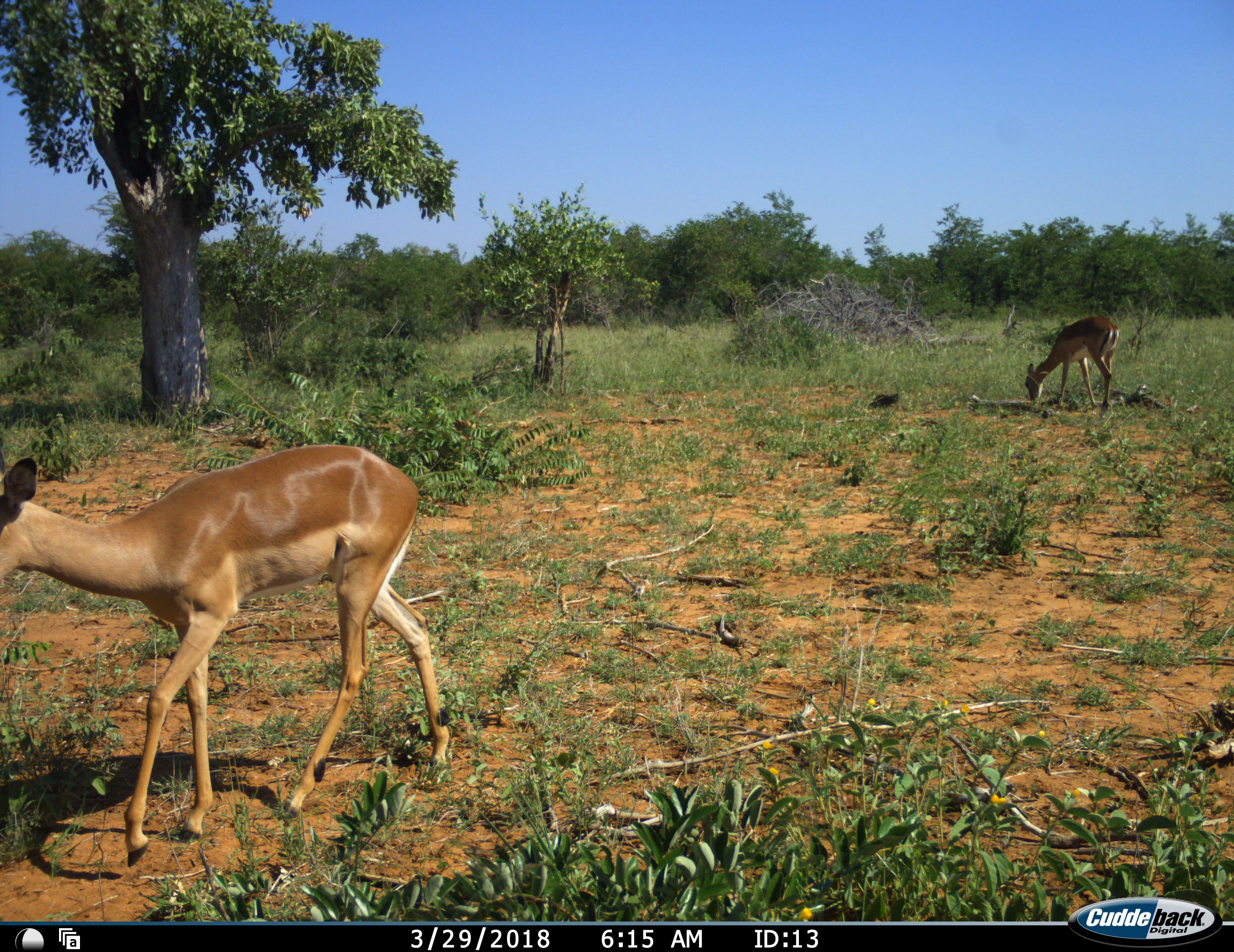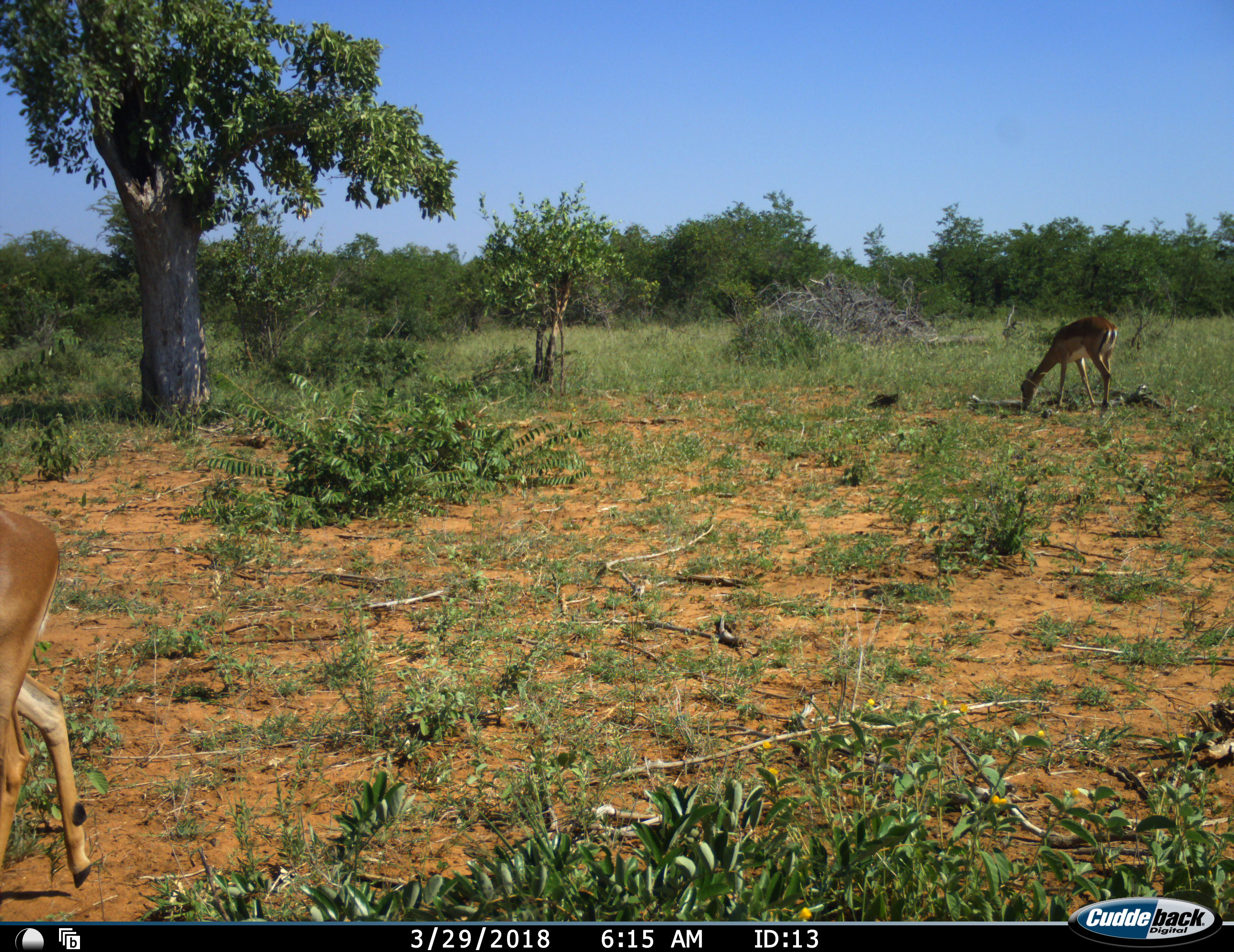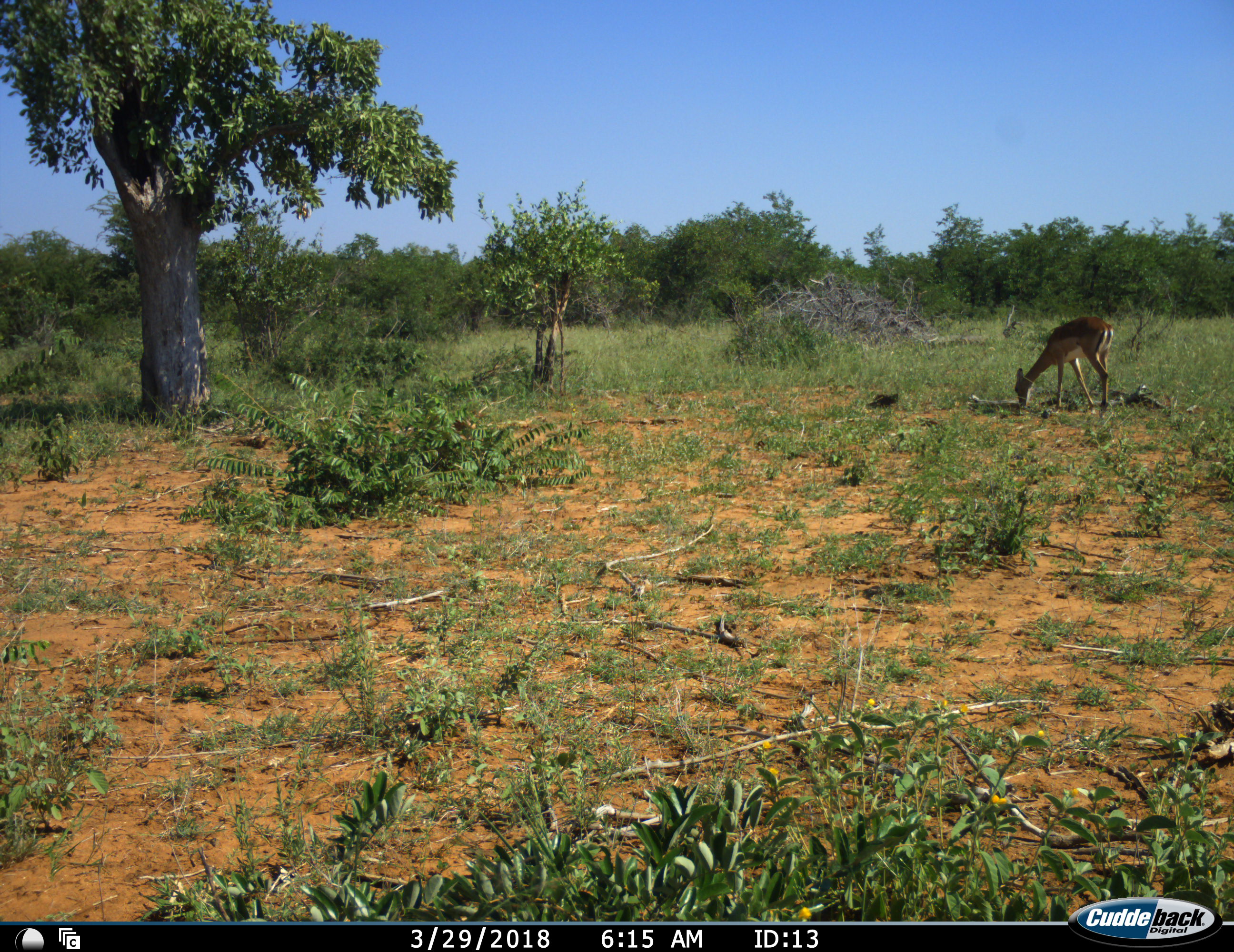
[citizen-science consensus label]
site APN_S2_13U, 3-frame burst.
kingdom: Animalia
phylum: Chordata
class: Mammalia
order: Artiodactyla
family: Bovidae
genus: Aepyceros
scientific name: Aepyceros melampus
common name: impala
Impala (Aepyceros melampus), count 2. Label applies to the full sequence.